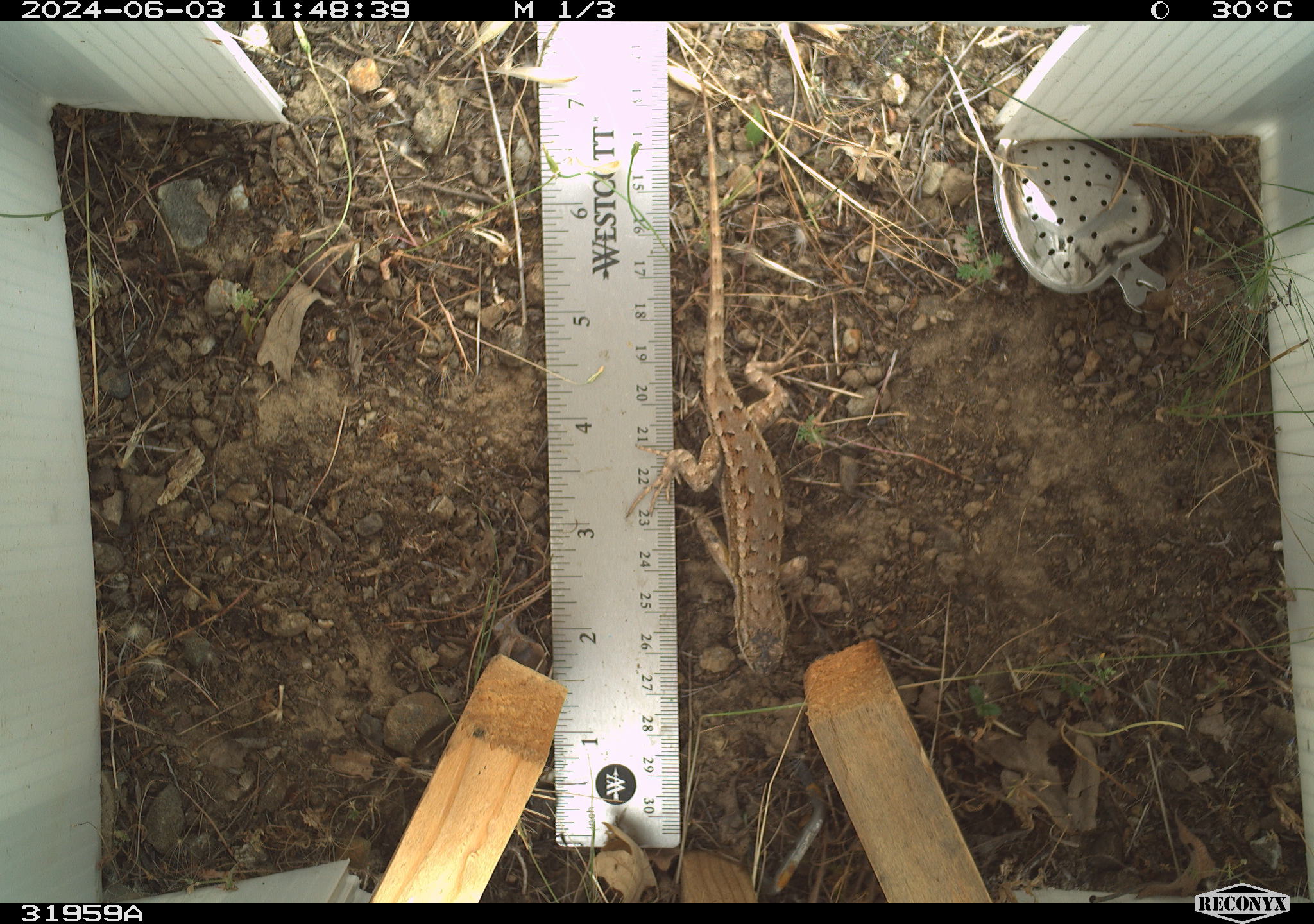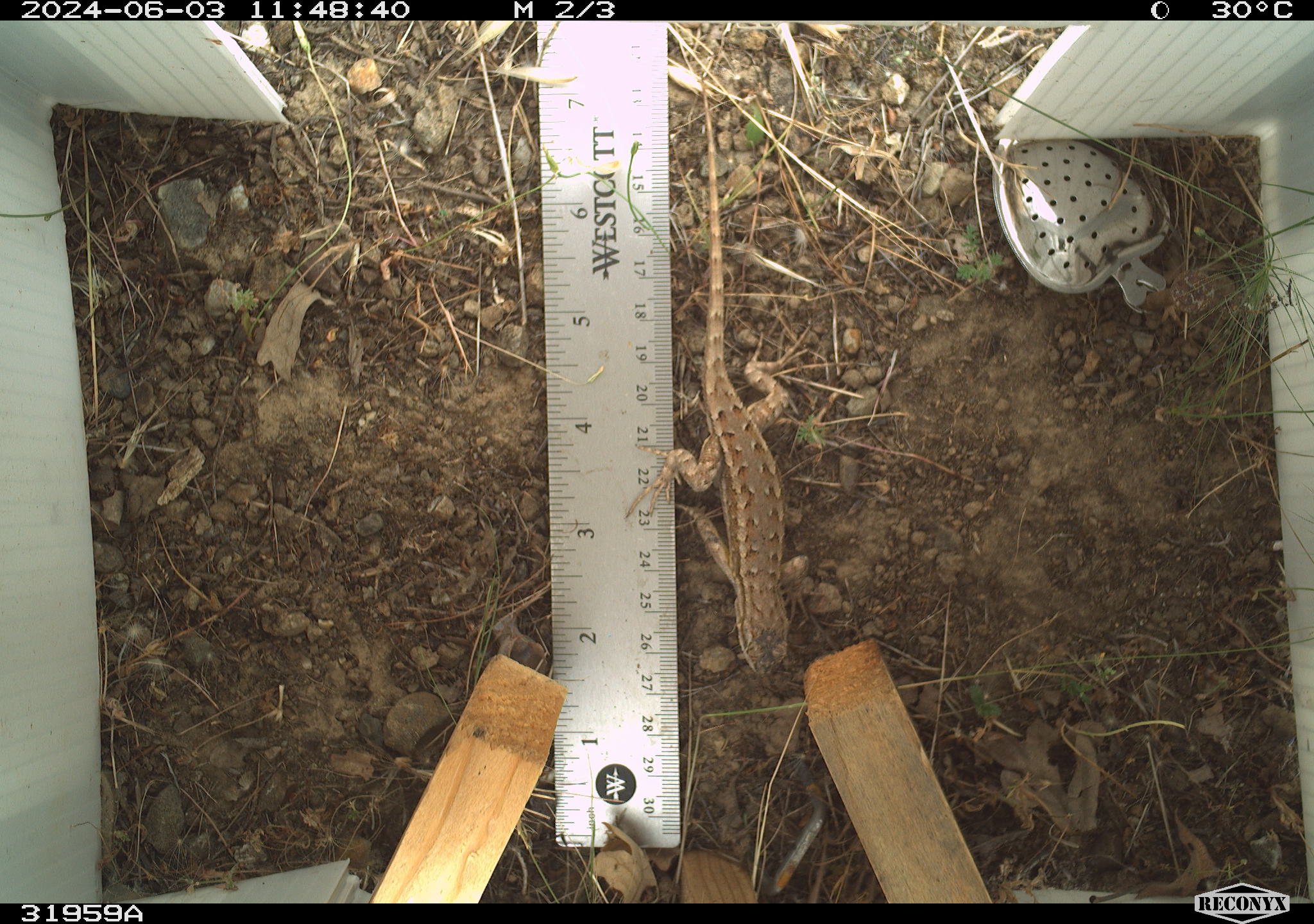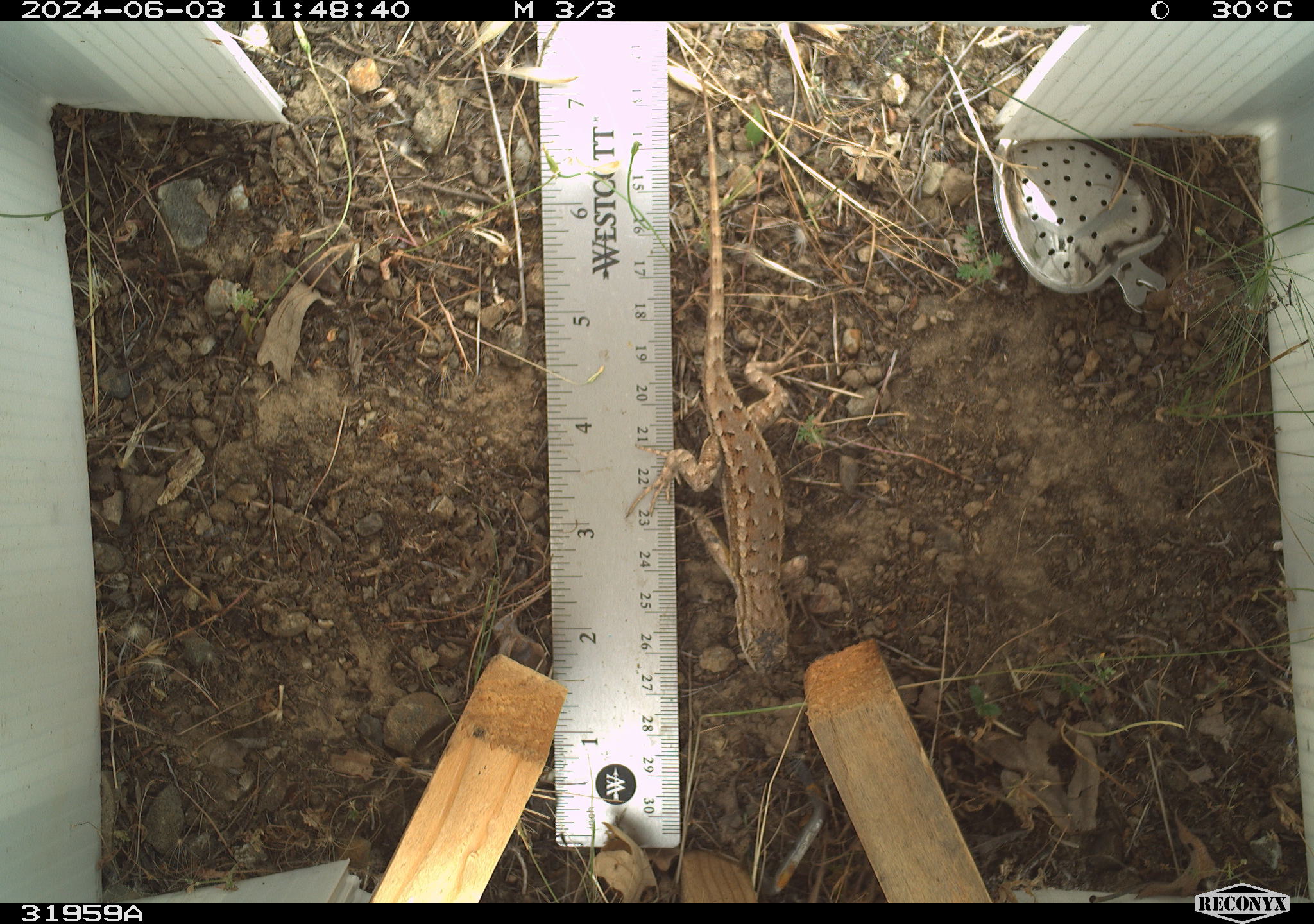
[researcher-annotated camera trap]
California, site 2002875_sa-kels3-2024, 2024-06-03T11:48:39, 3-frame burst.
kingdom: Animalia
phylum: Chordata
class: Reptilia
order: Squamata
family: Phrynosomatidae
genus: Sceloporus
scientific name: Sceloporus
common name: spiny lizards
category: sceloporus species